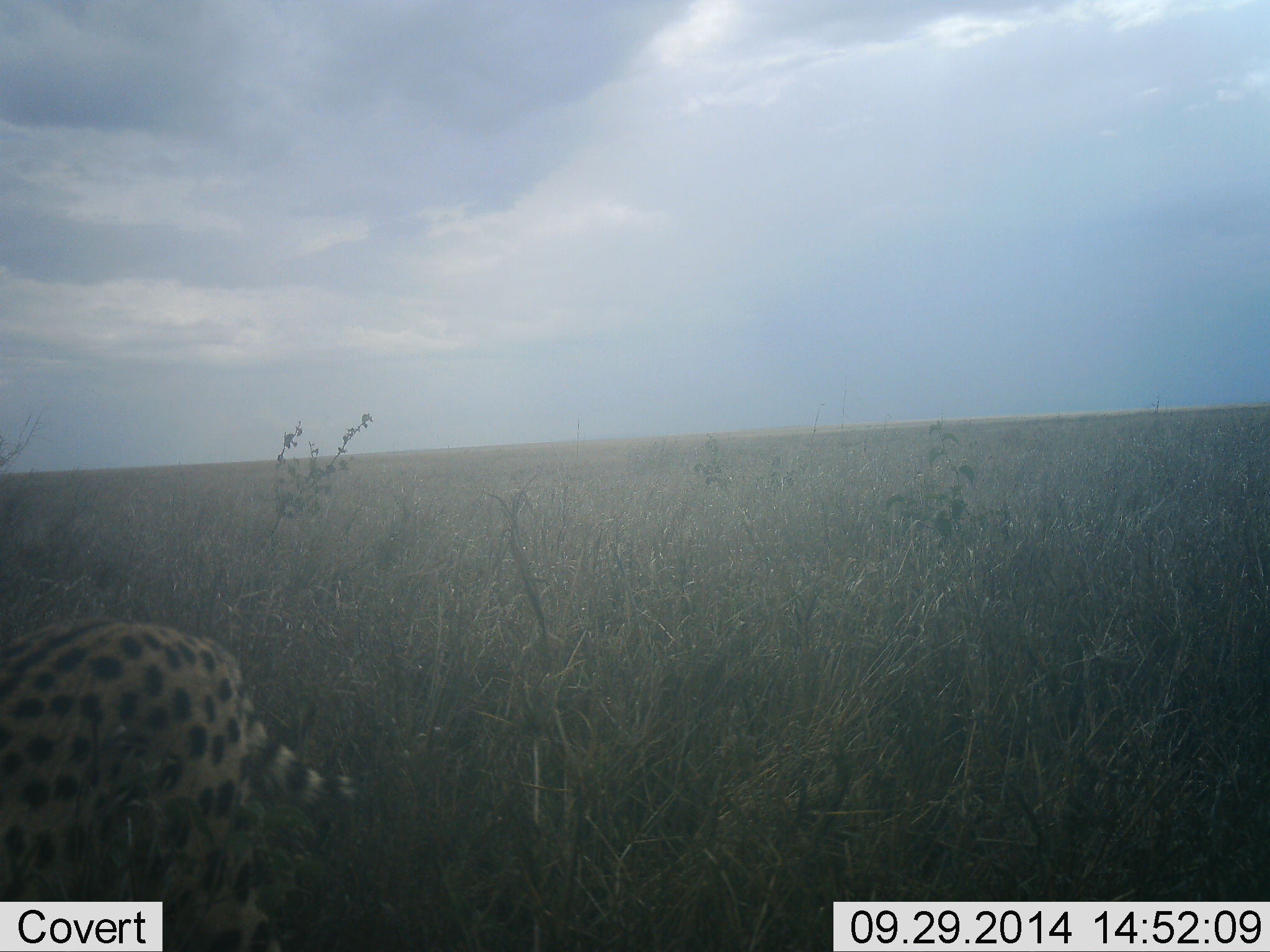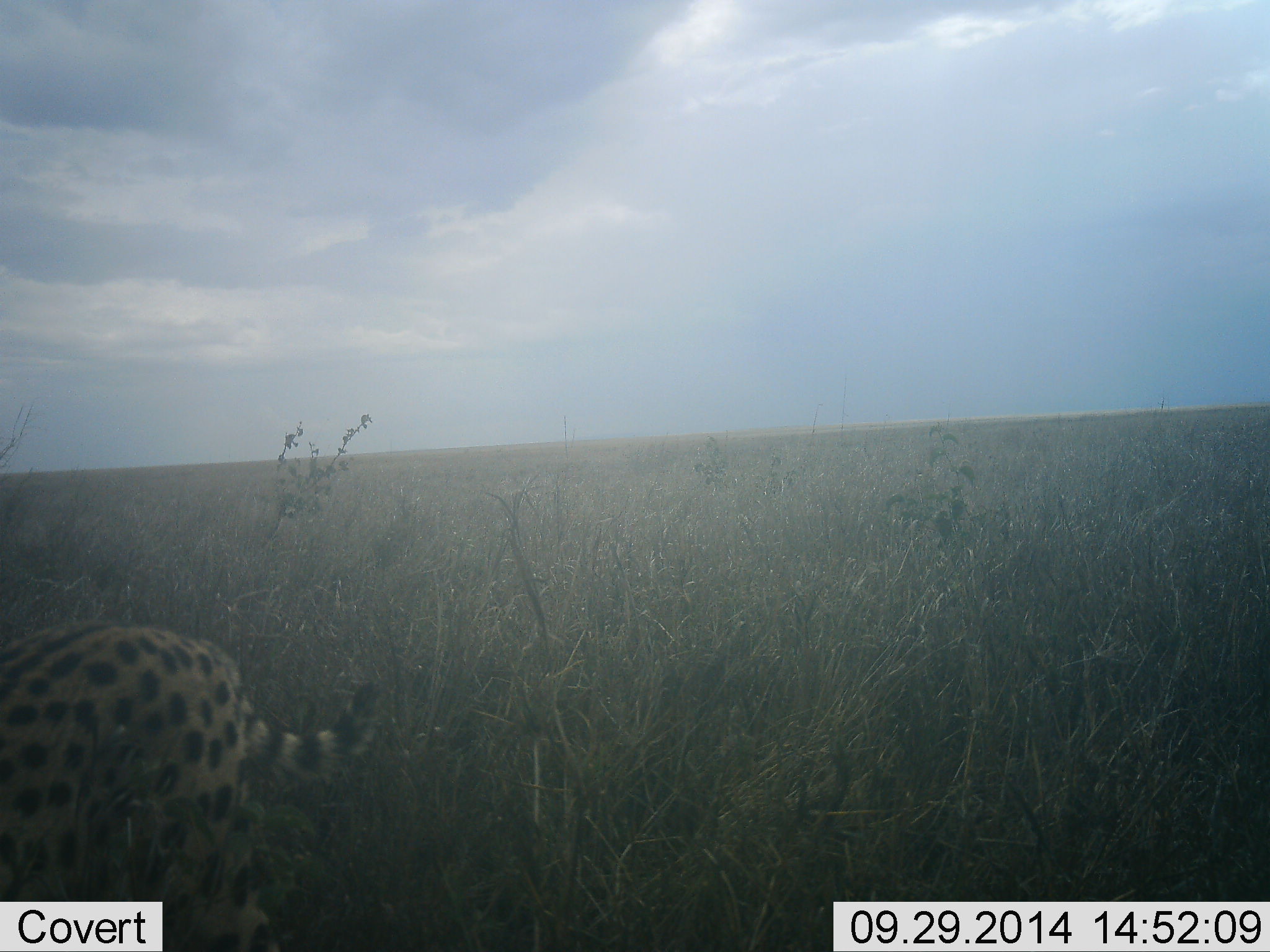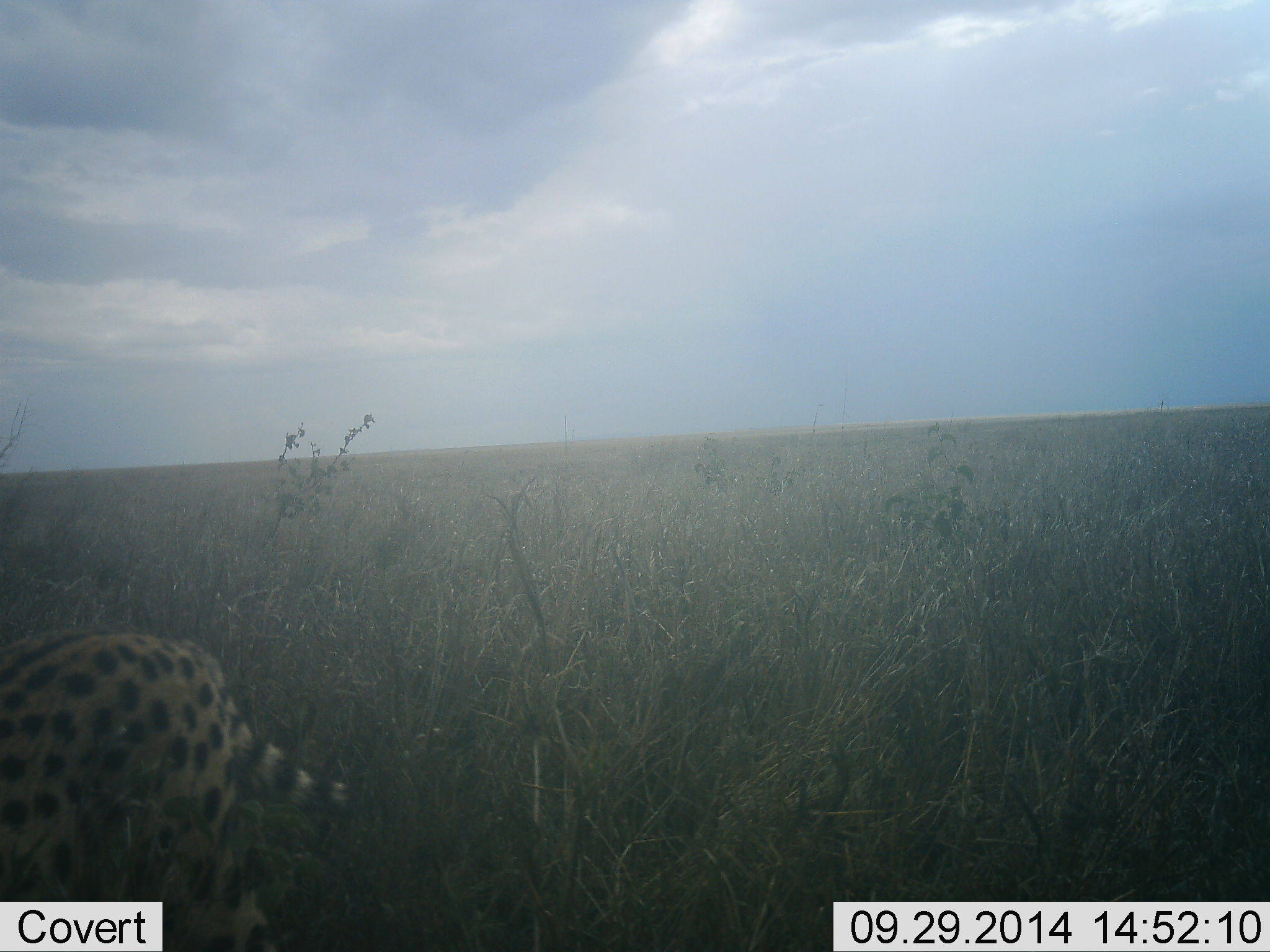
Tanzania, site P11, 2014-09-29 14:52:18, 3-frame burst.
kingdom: Animalia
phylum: Chordata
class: Mammalia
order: Carnivora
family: Felidae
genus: Leptailurus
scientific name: Leptailurus serval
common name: serval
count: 1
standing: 90%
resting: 0%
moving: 10%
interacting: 0%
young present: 0%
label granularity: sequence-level